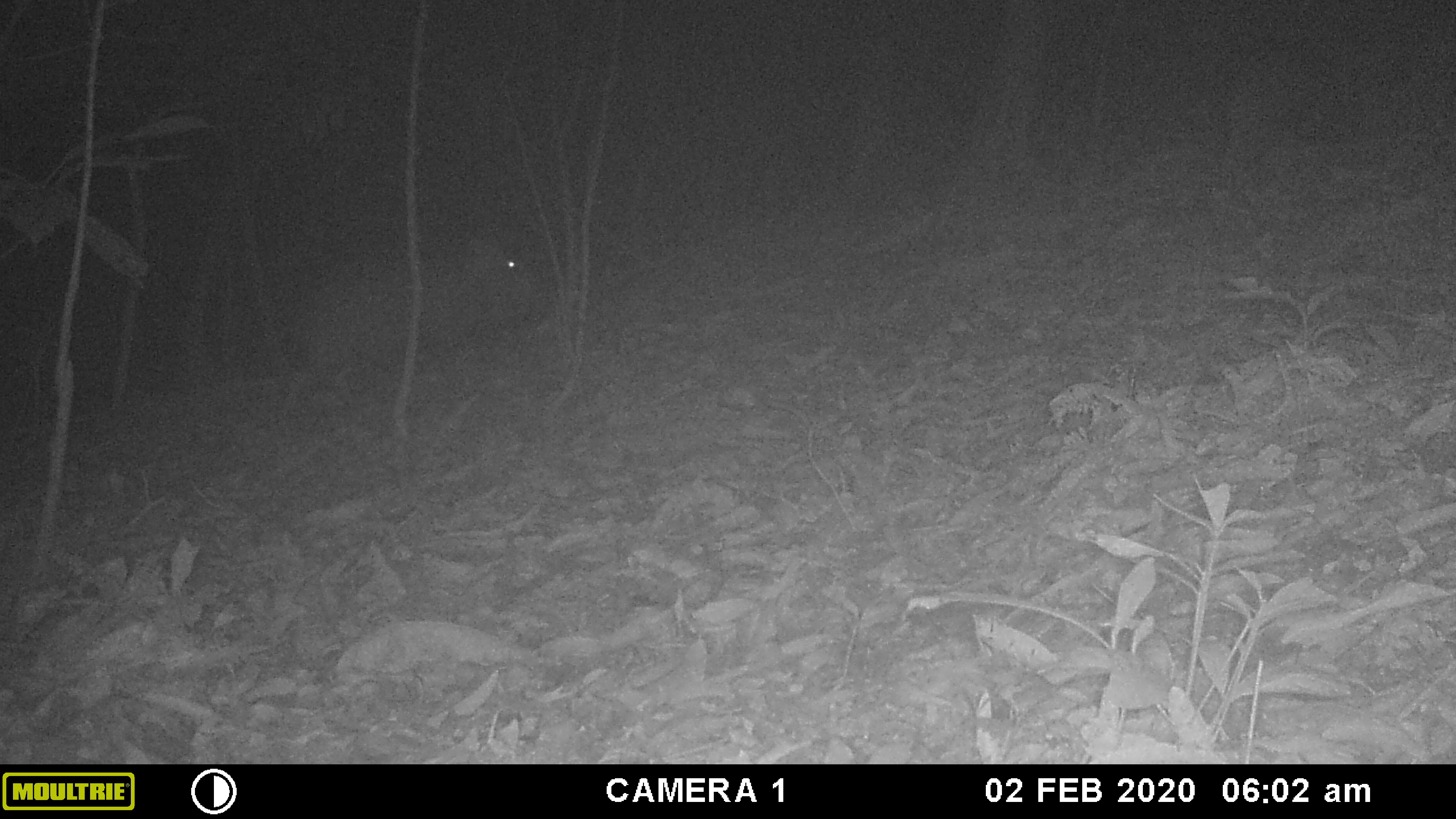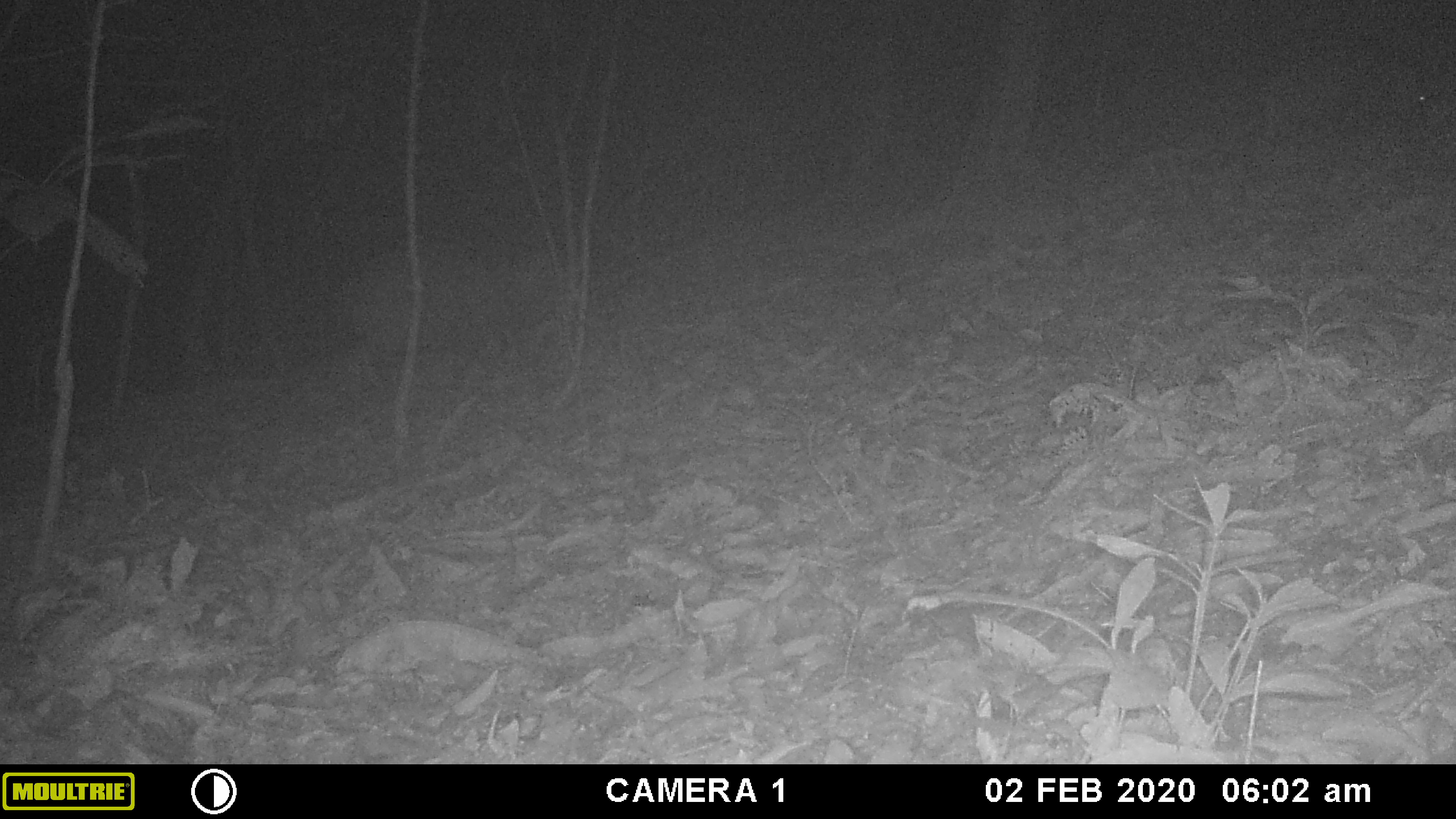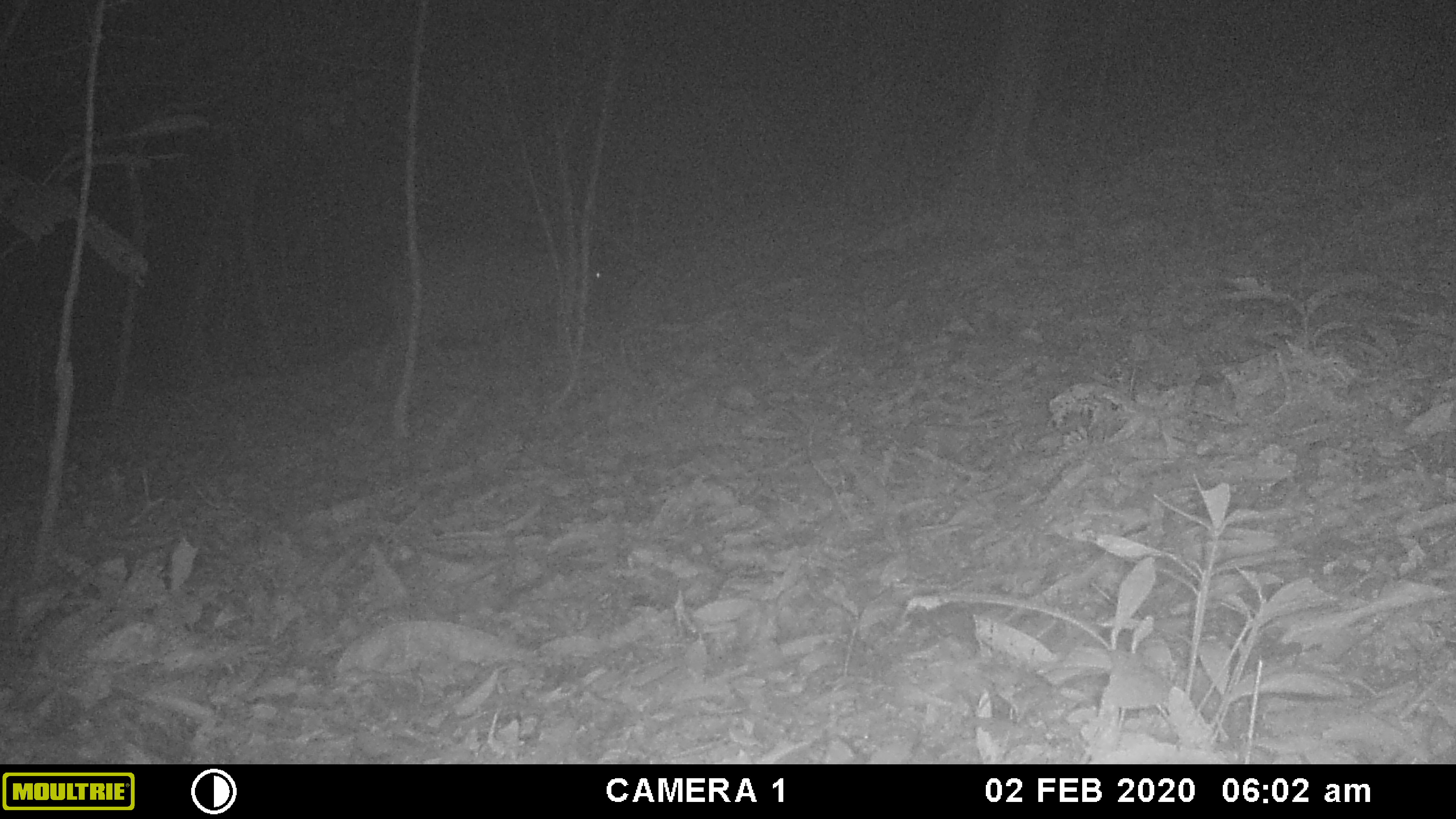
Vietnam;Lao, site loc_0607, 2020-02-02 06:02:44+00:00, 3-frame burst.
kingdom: Animalia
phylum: Chordata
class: Mammalia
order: Artiodactyla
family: Suidae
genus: Sus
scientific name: Sus scrofa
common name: eurasian wild pig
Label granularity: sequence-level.